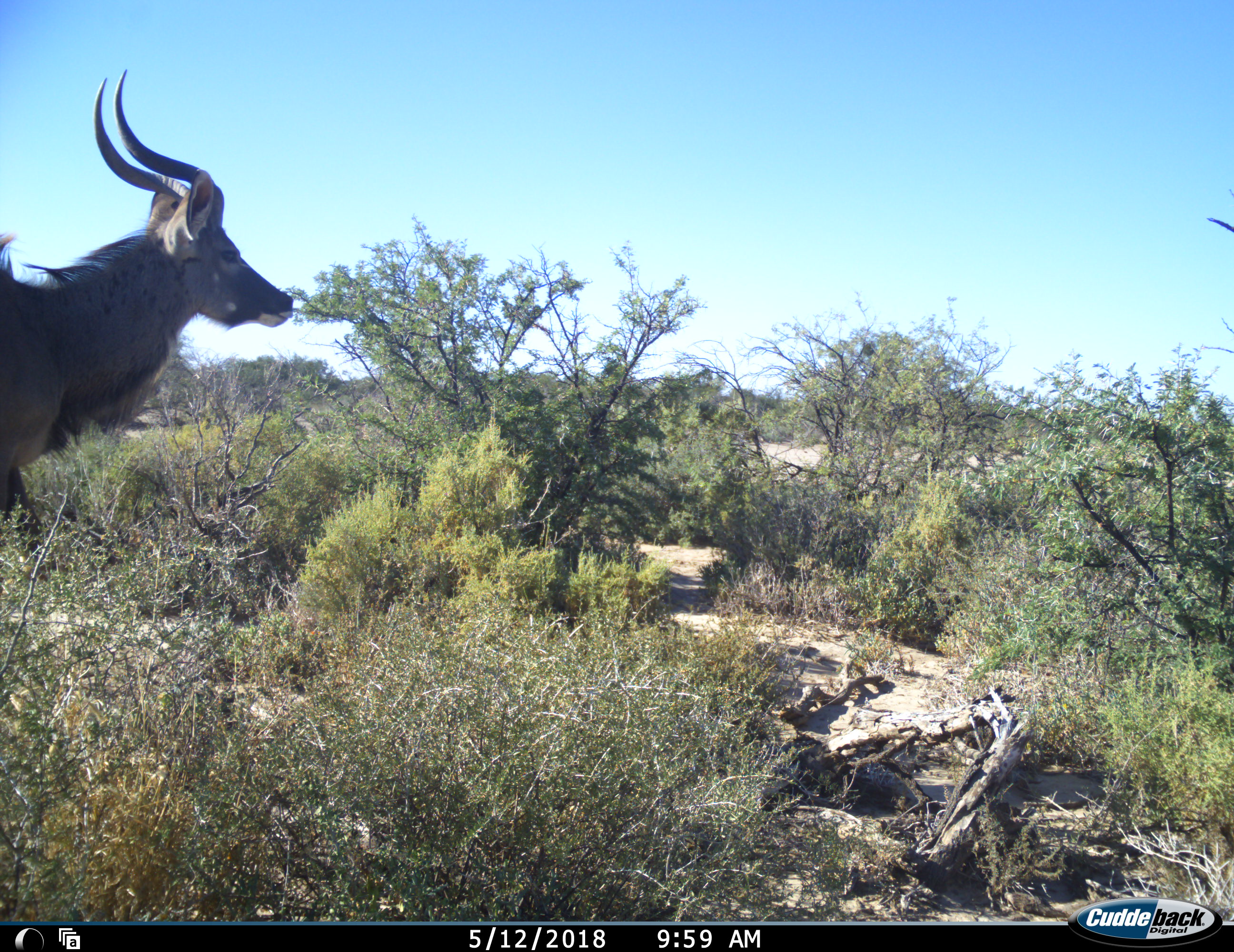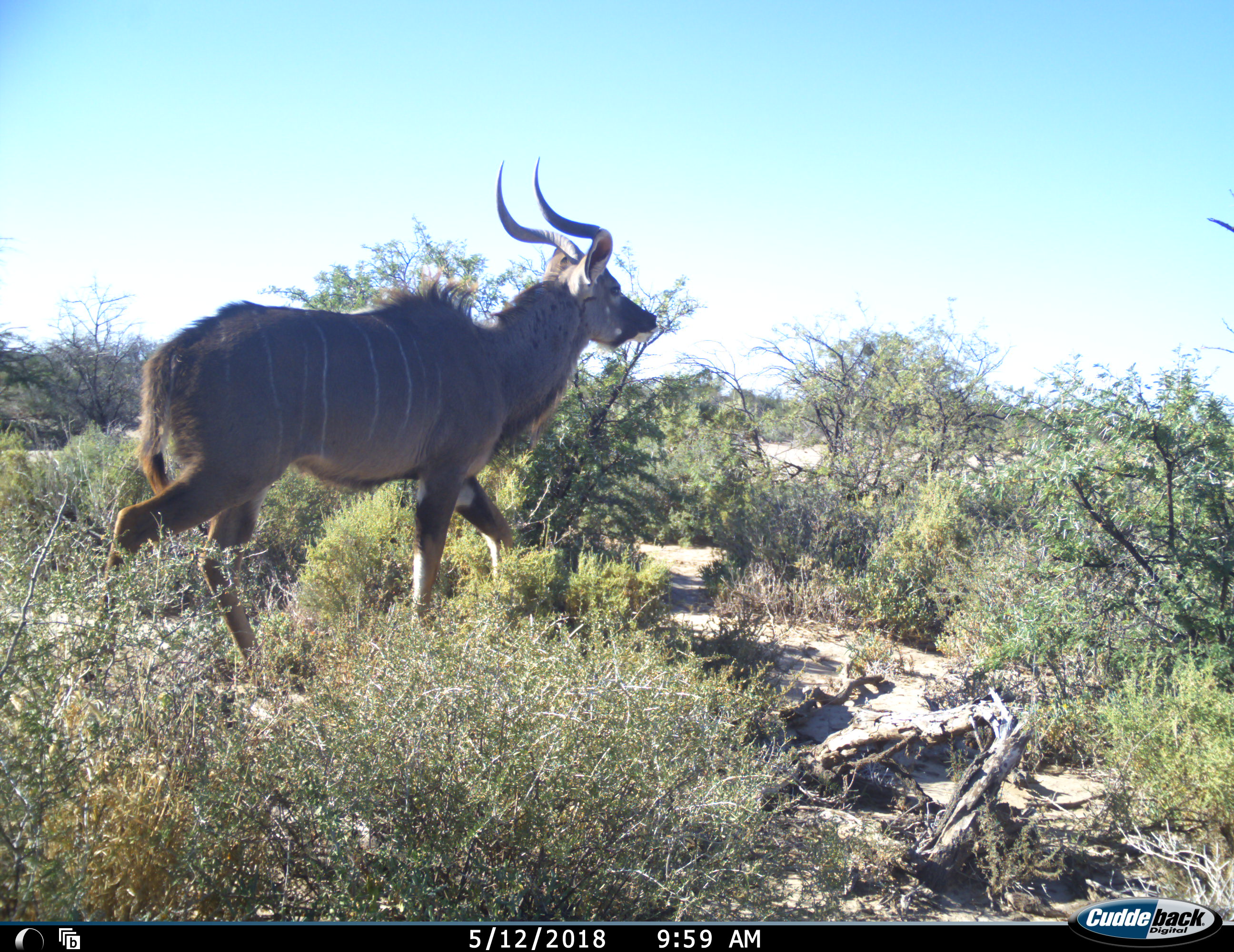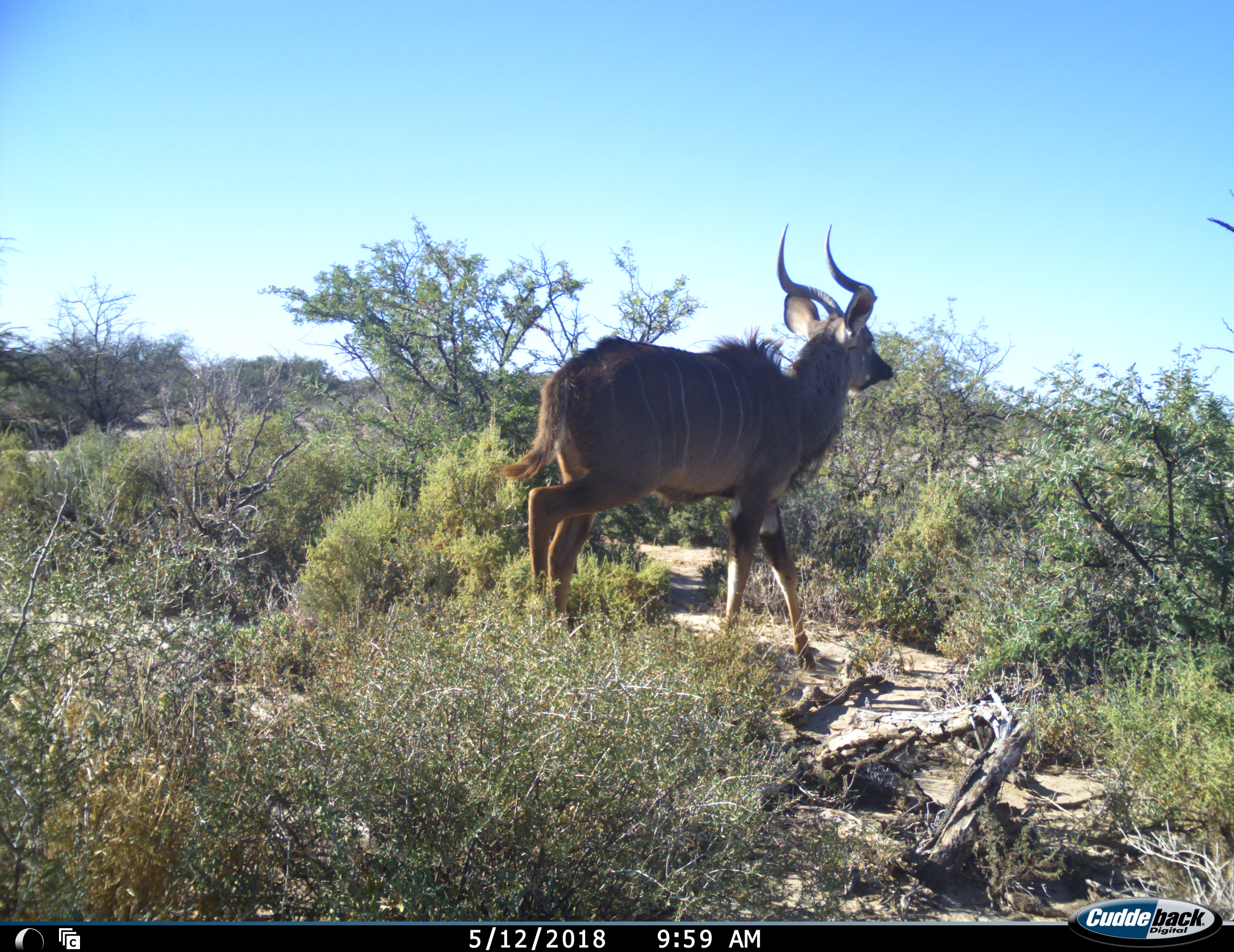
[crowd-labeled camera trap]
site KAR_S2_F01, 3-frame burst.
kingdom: Animalia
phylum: Chordata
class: Mammalia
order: Artiodactyla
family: Bovidae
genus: Tragelaphus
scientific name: Tragelaphus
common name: kudu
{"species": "kudu (Tragelaphus)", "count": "1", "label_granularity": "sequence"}